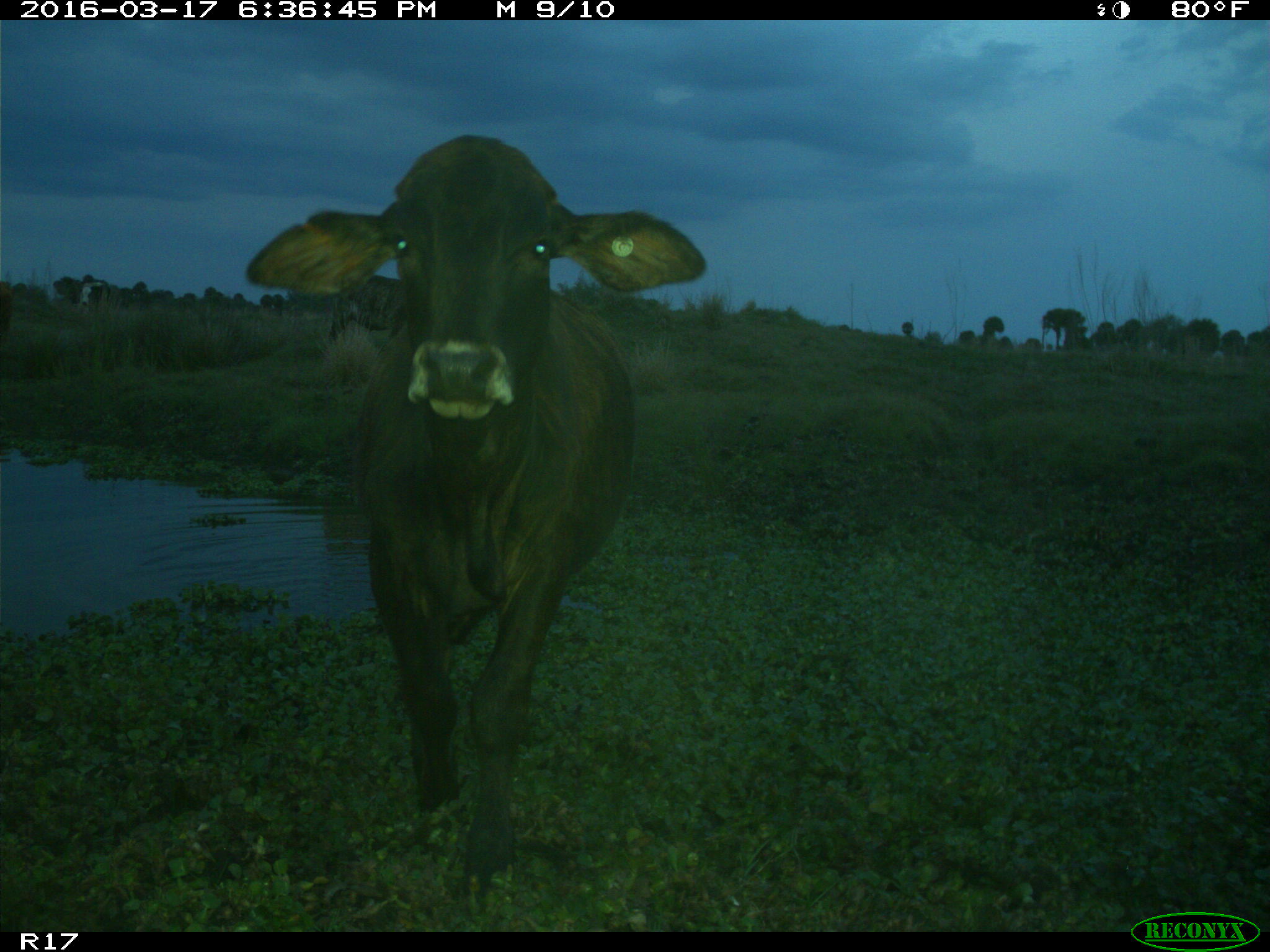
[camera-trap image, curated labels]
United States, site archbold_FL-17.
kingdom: Animalia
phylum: Chordata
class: Mammalia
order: Artiodactyla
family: Bovidae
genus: Bos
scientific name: Bos taurus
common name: domestic cow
Bos taurus (domestic cow).